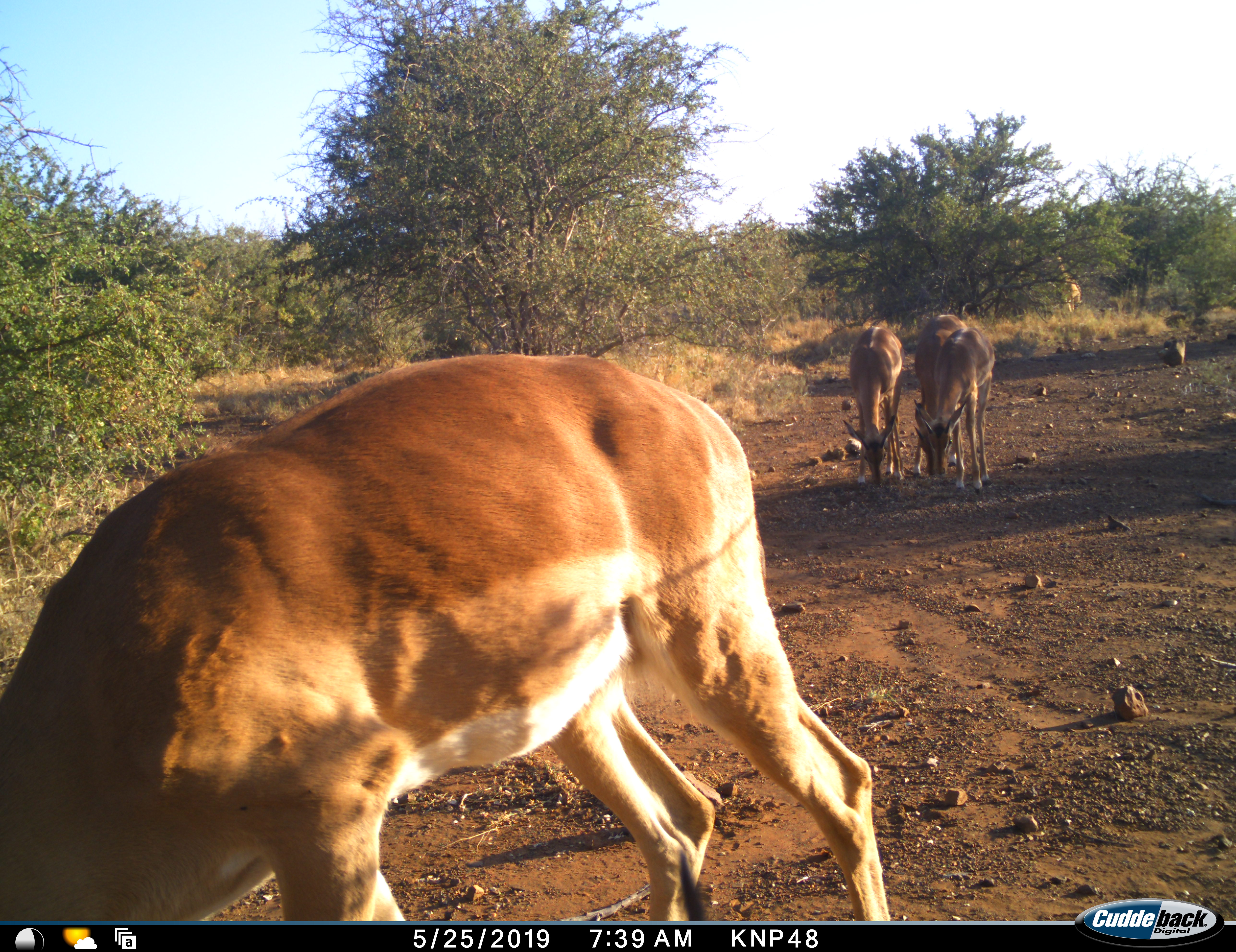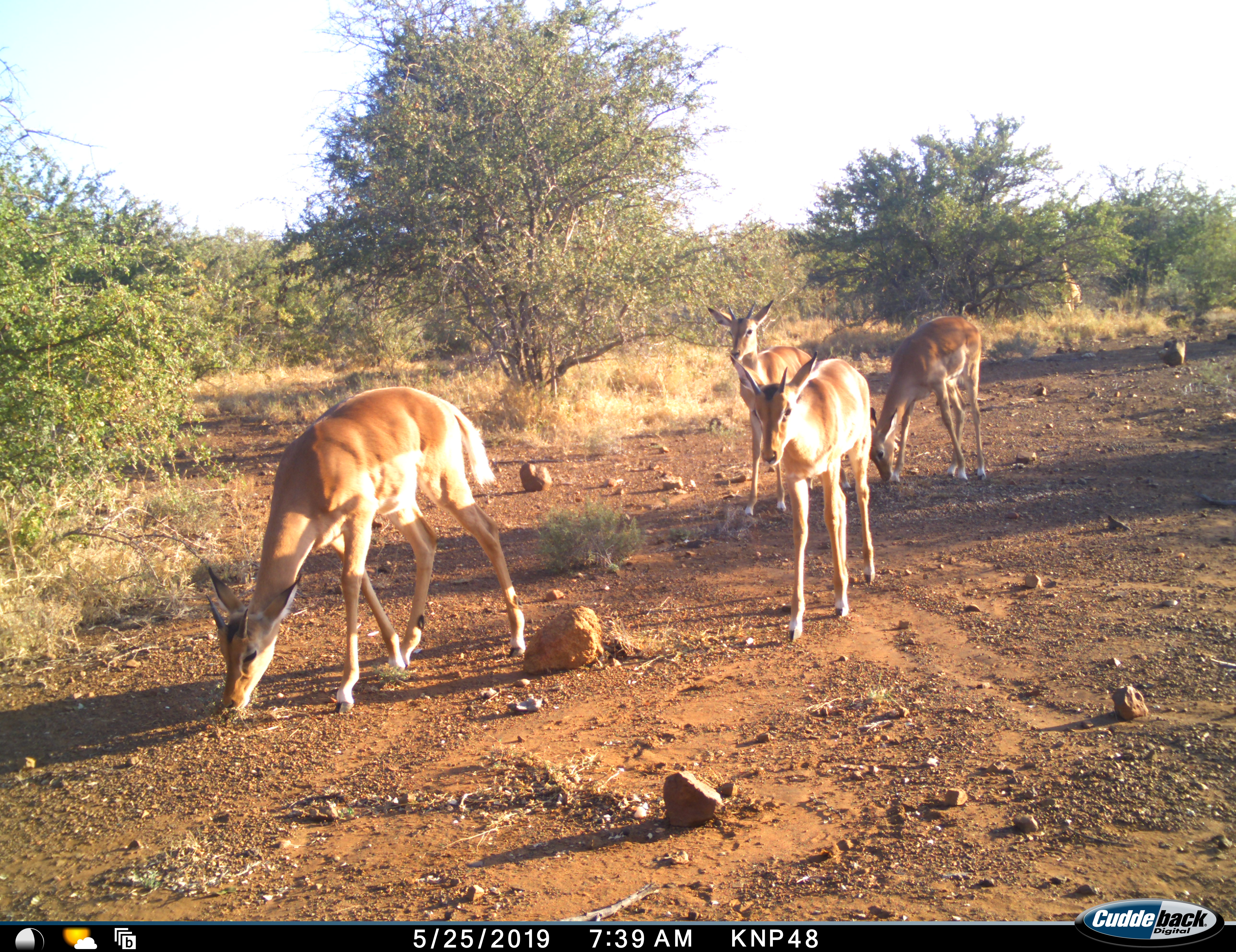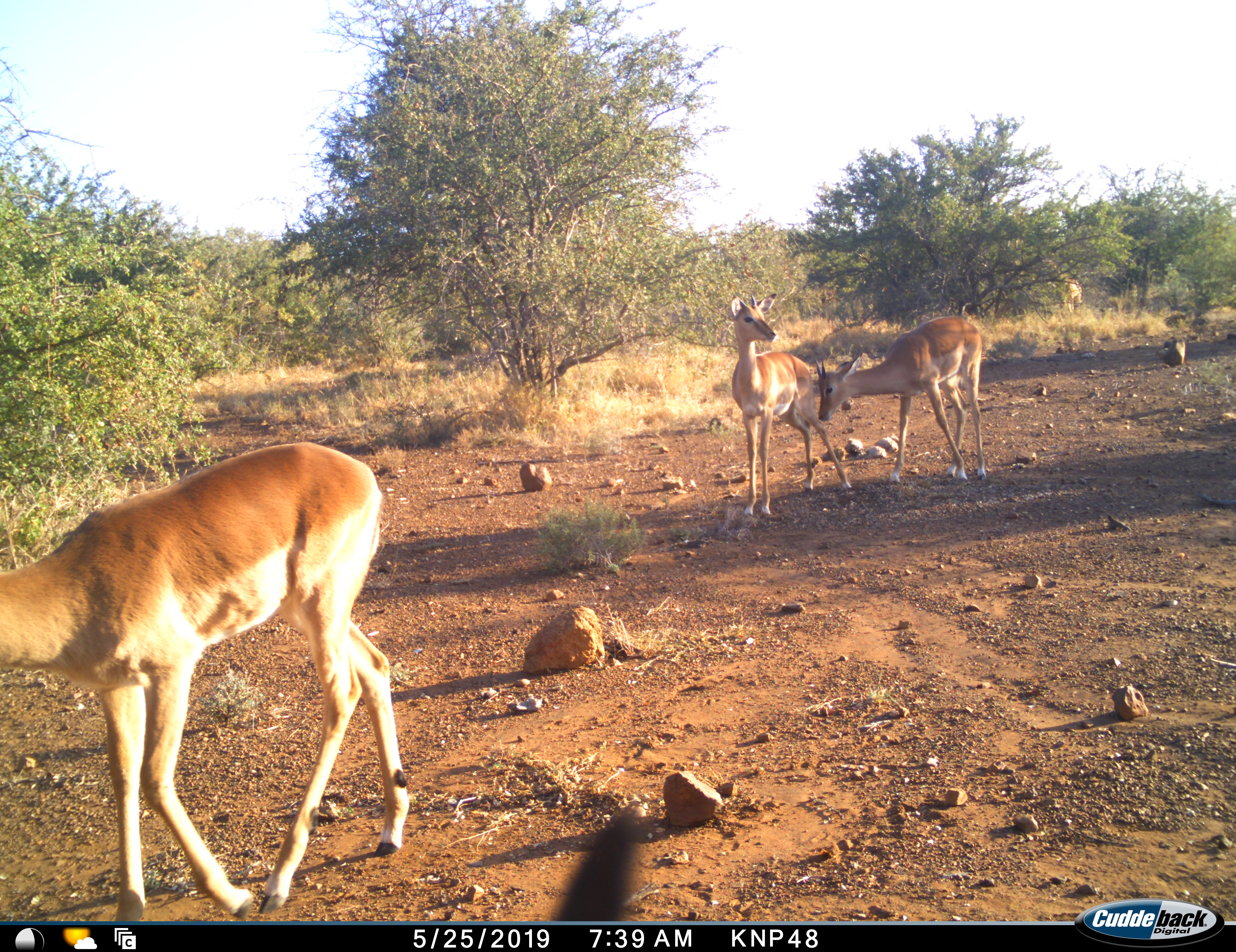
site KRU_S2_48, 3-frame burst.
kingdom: Animalia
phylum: Chordata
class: Mammalia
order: Artiodactyla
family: Bovidae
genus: Aepyceros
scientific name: Aepyceros melampus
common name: impala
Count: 4.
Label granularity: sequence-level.